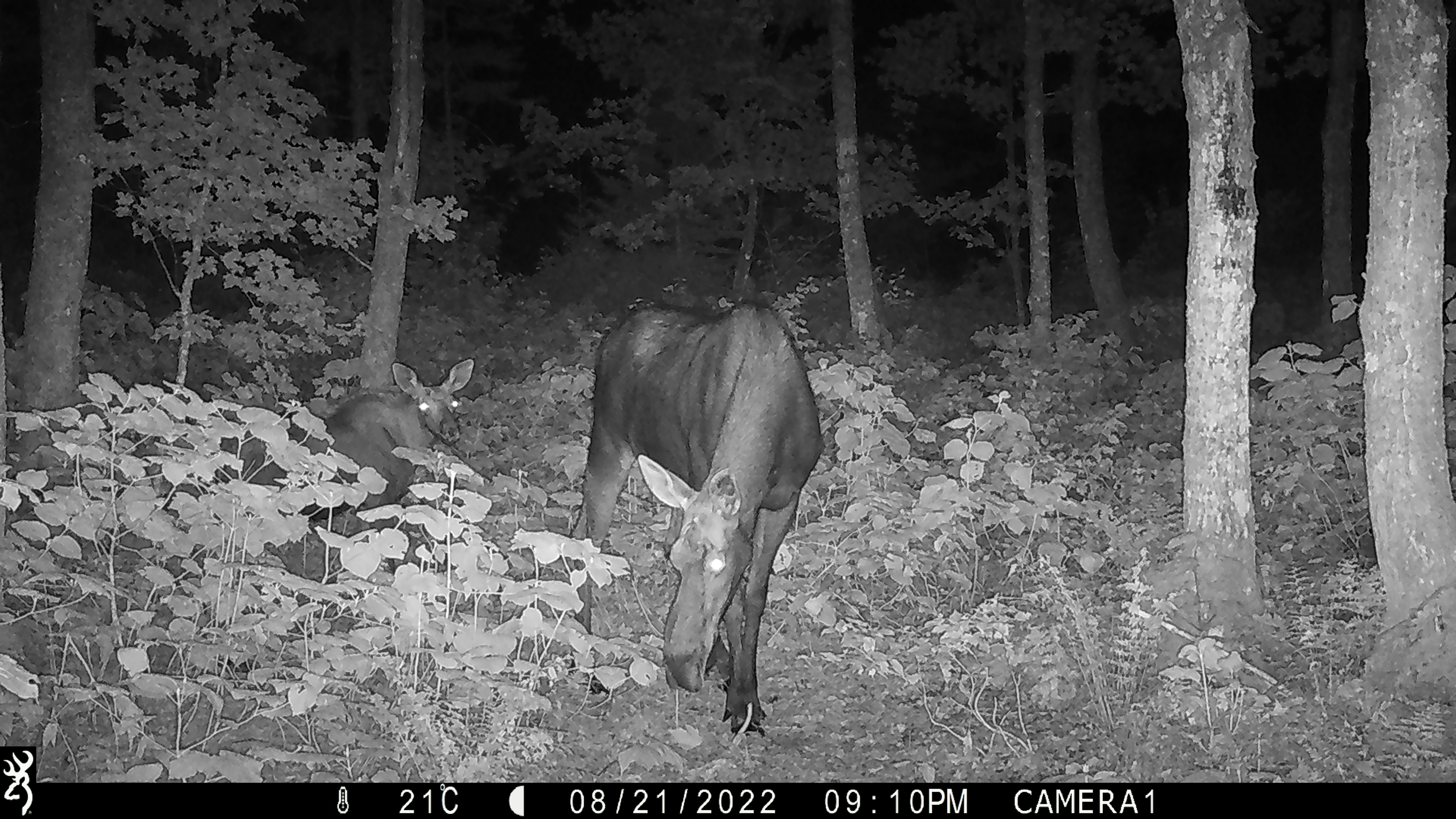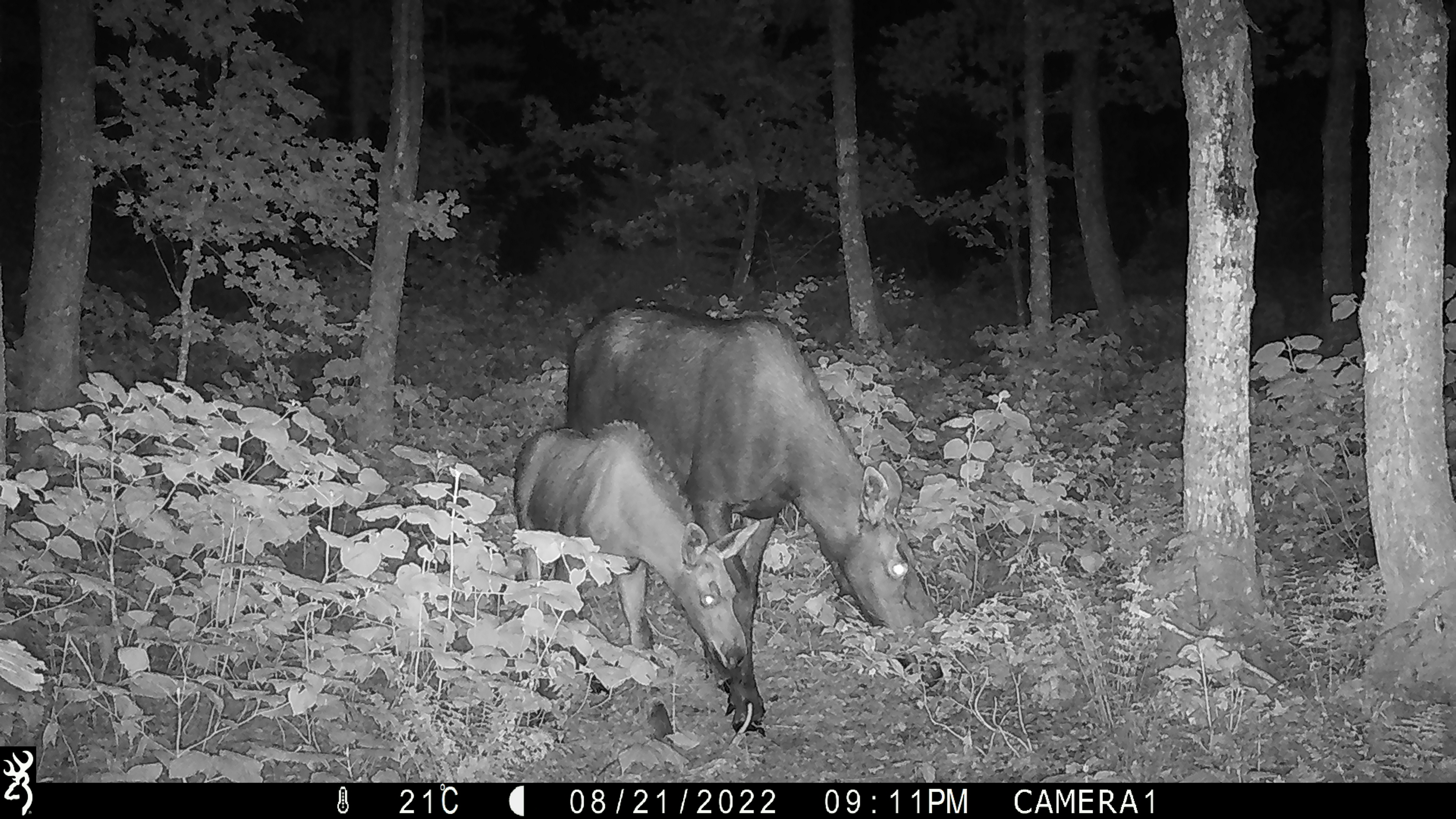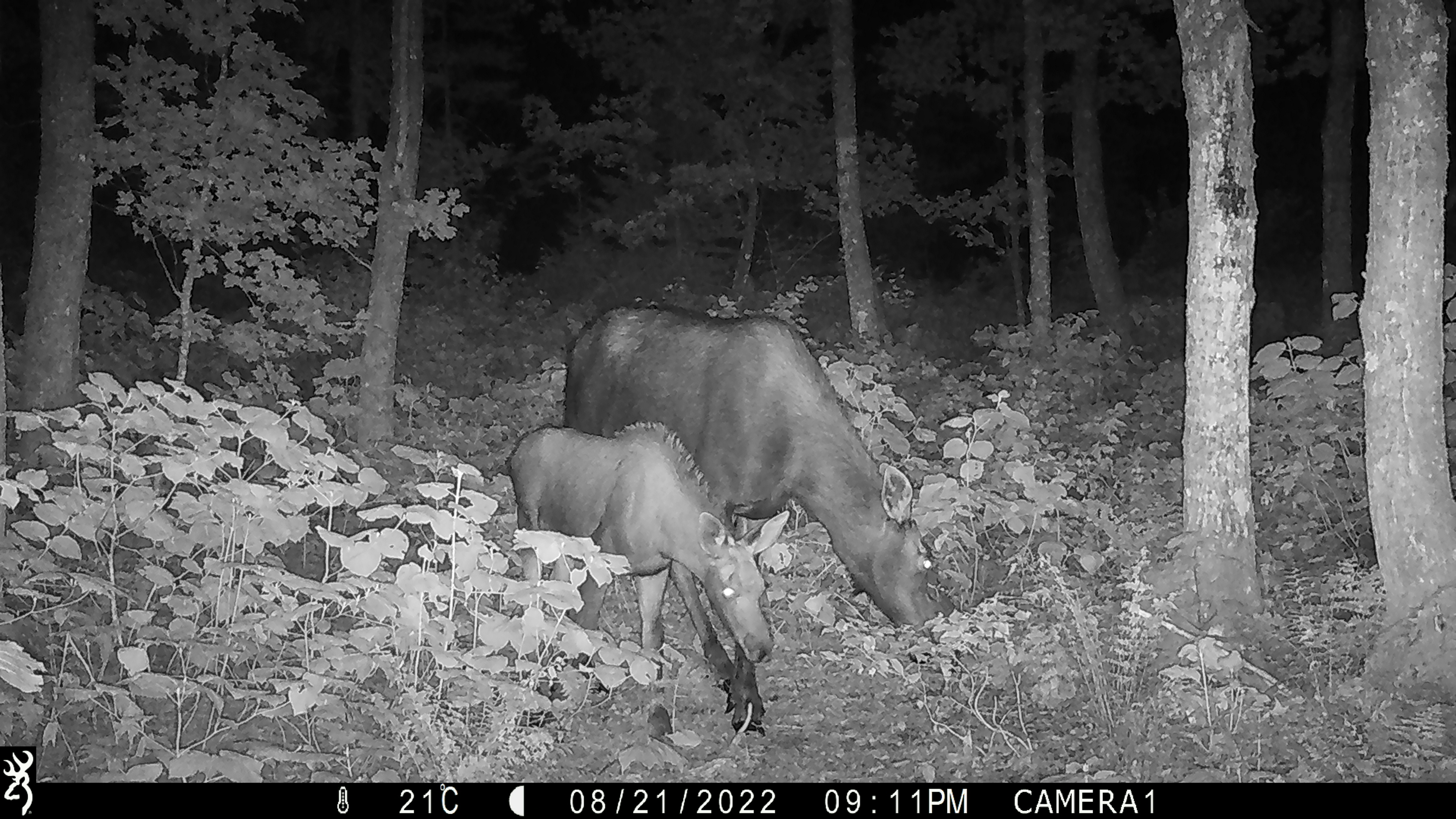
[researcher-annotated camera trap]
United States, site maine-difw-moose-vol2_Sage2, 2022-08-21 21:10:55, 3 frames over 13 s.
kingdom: Animalia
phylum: Chordata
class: Mammalia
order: Artiodactyla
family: Cervidae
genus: Alces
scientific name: Alces alces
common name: moose